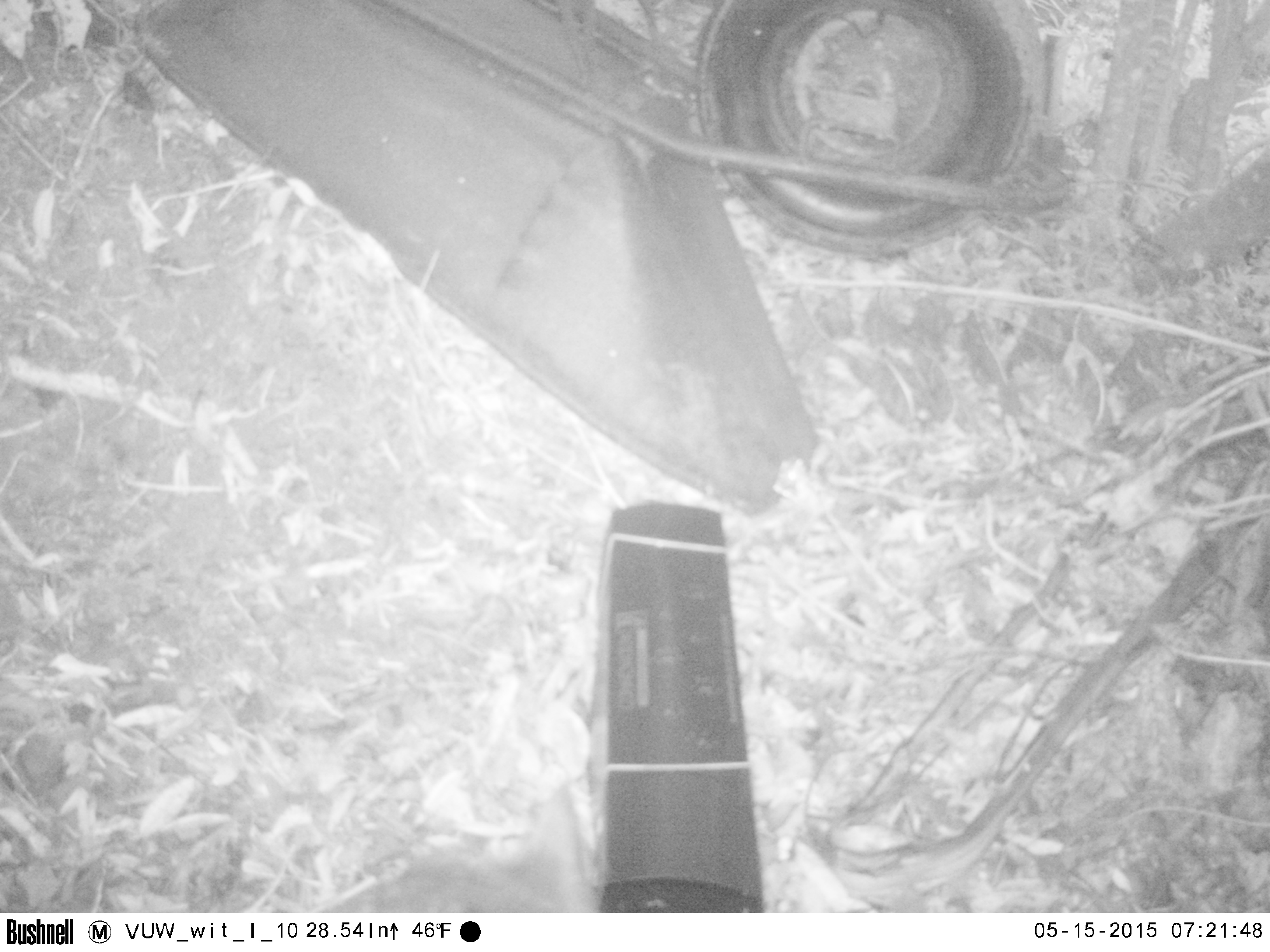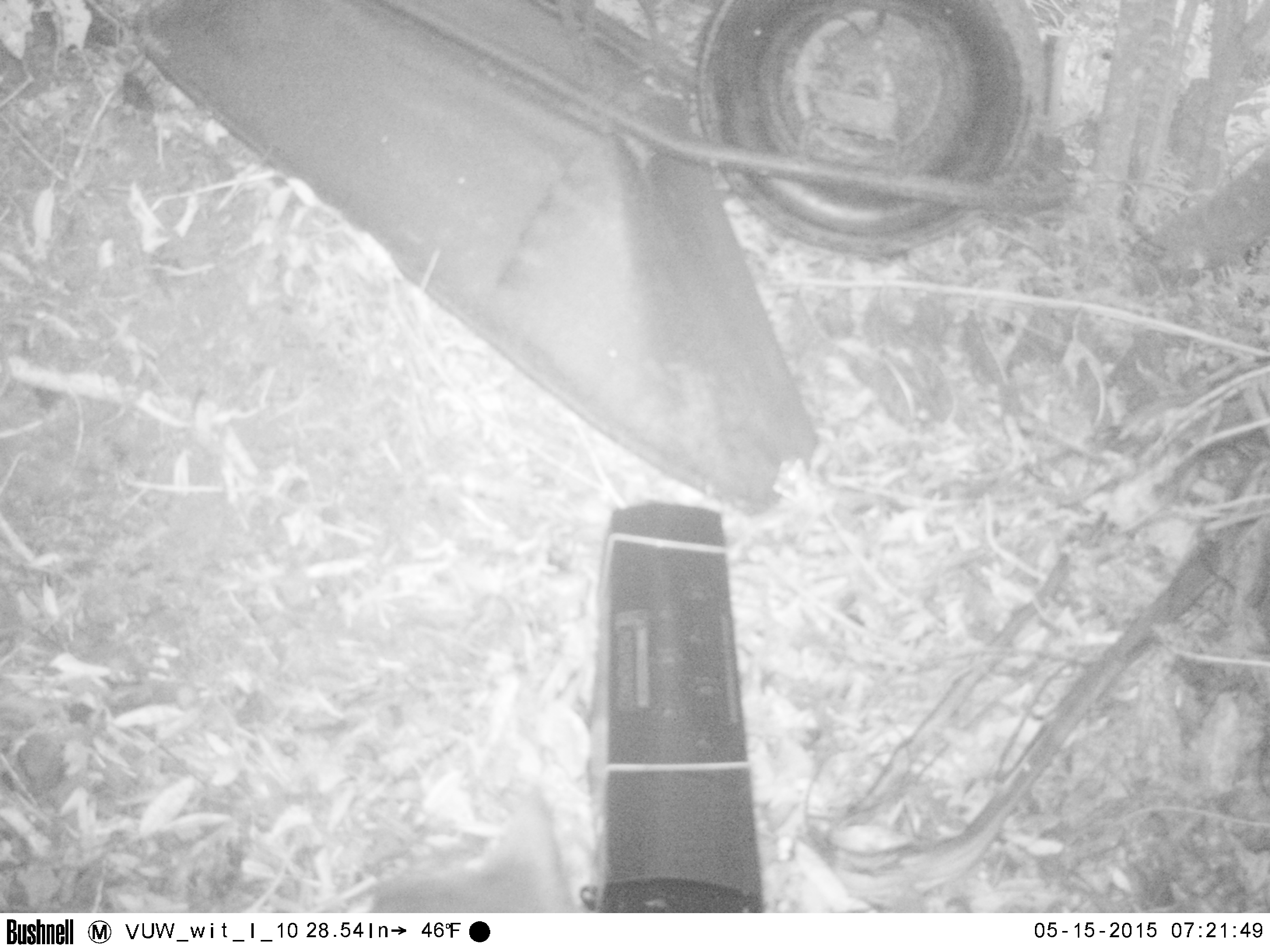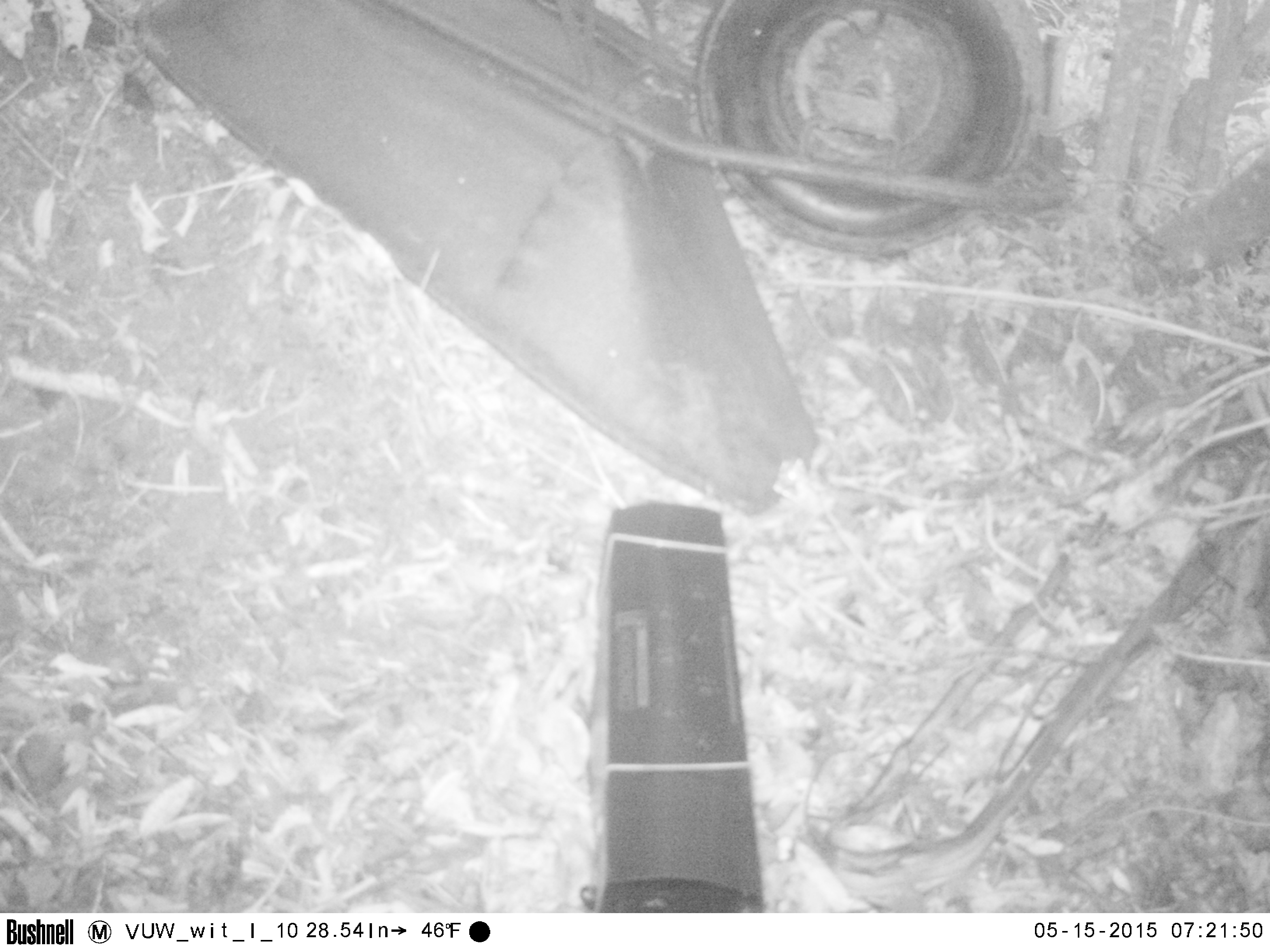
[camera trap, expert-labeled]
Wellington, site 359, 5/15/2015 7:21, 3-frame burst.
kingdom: Animalia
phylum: Chordata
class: Mammalia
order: Carnivora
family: Felidae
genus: Felis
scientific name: Felis catus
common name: cat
Cat (Felis catus).